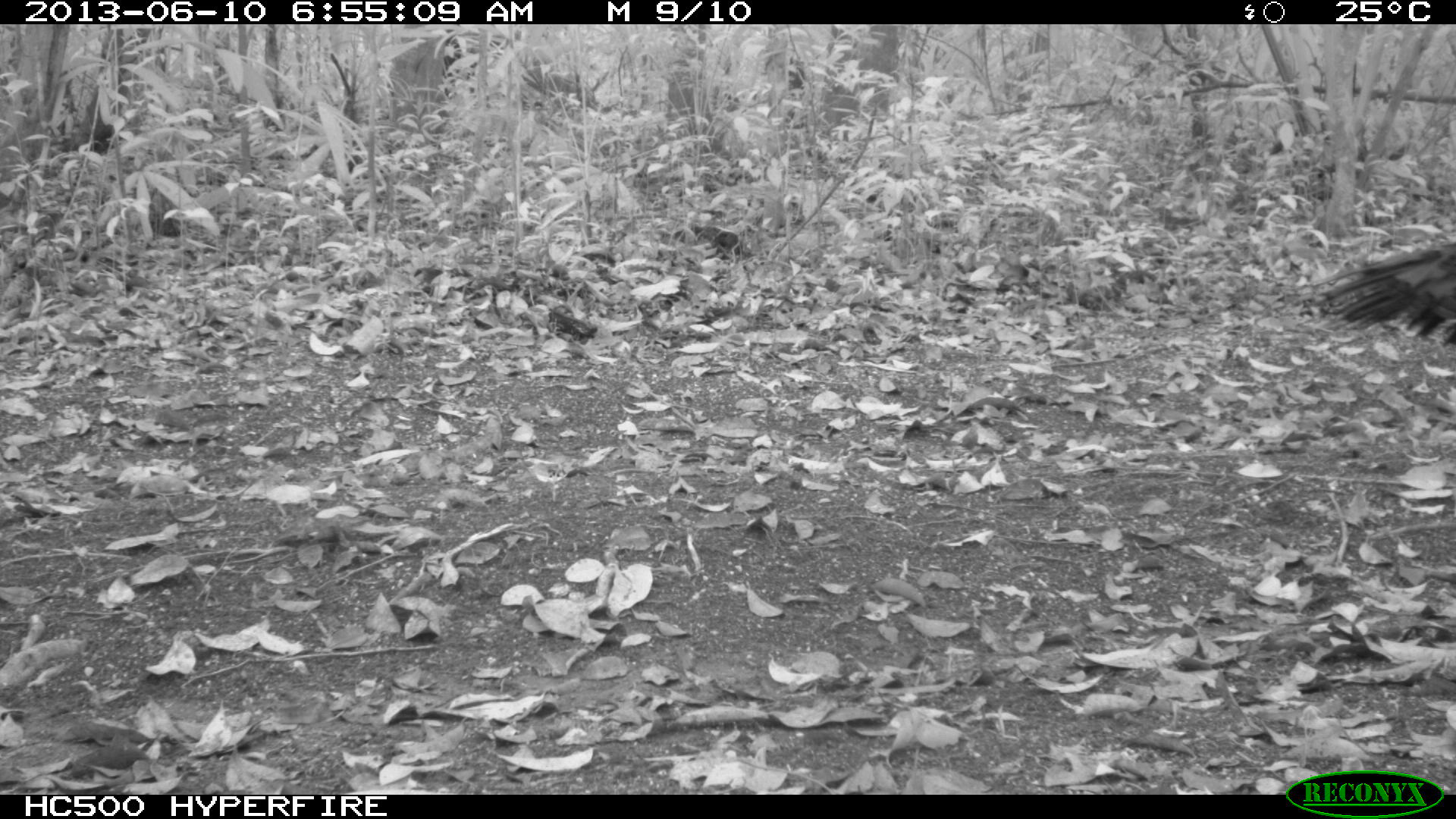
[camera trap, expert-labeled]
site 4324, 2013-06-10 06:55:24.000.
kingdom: Animalia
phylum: Chordata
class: Aves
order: Galliformes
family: Phasianidae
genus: Meleagris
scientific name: Meleagris ocellata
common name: ocellated turkey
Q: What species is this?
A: Meleagris ocellata (ocellated turkey).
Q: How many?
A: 1.